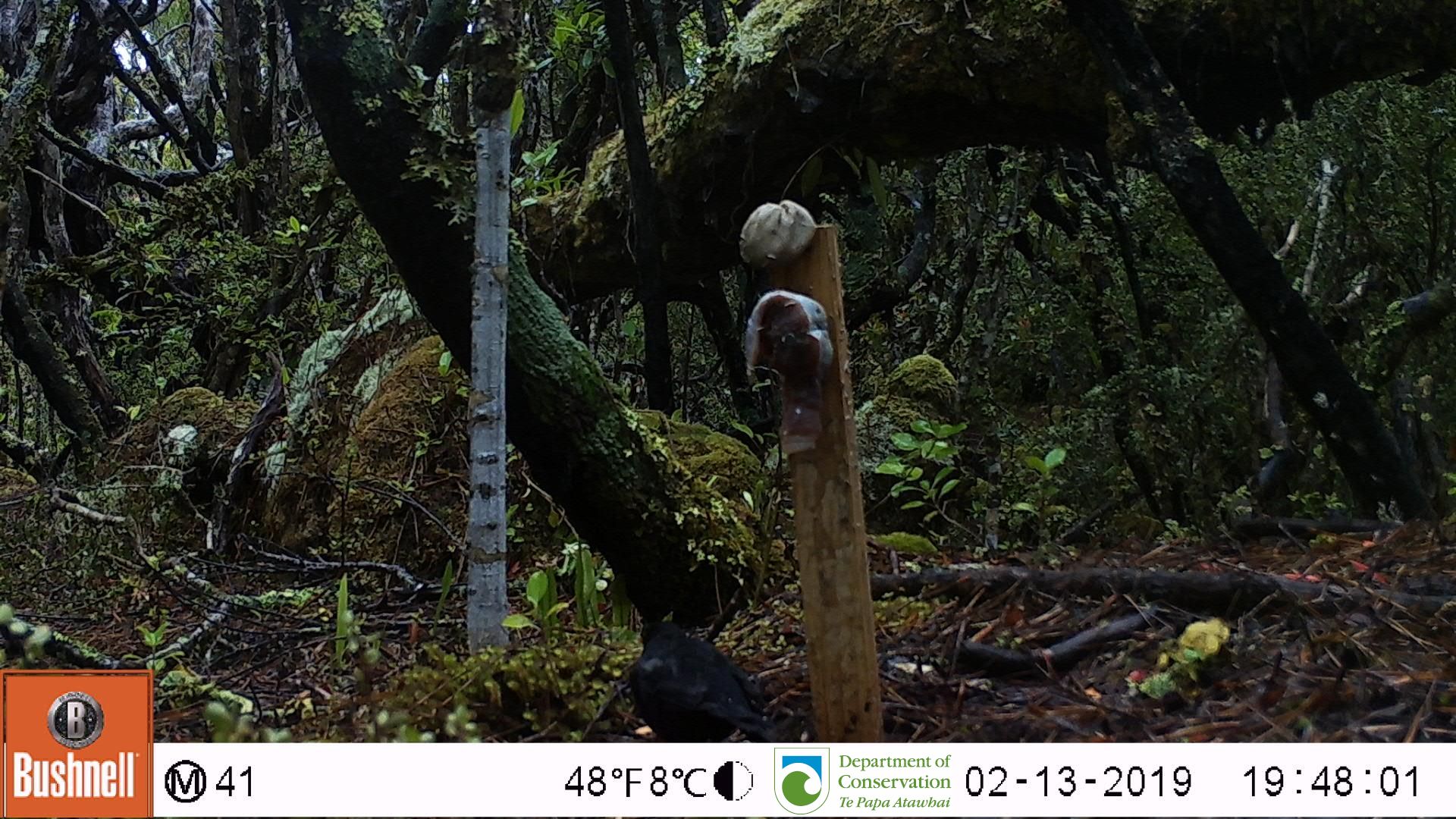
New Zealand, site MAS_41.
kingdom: Animalia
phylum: Chordata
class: Aves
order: Passeriformes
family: Turdidae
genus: Turdus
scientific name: Turdus merula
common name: eurasian blackbird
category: blackbird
Blackbird (eurasian blackbird) (Turdus merula).